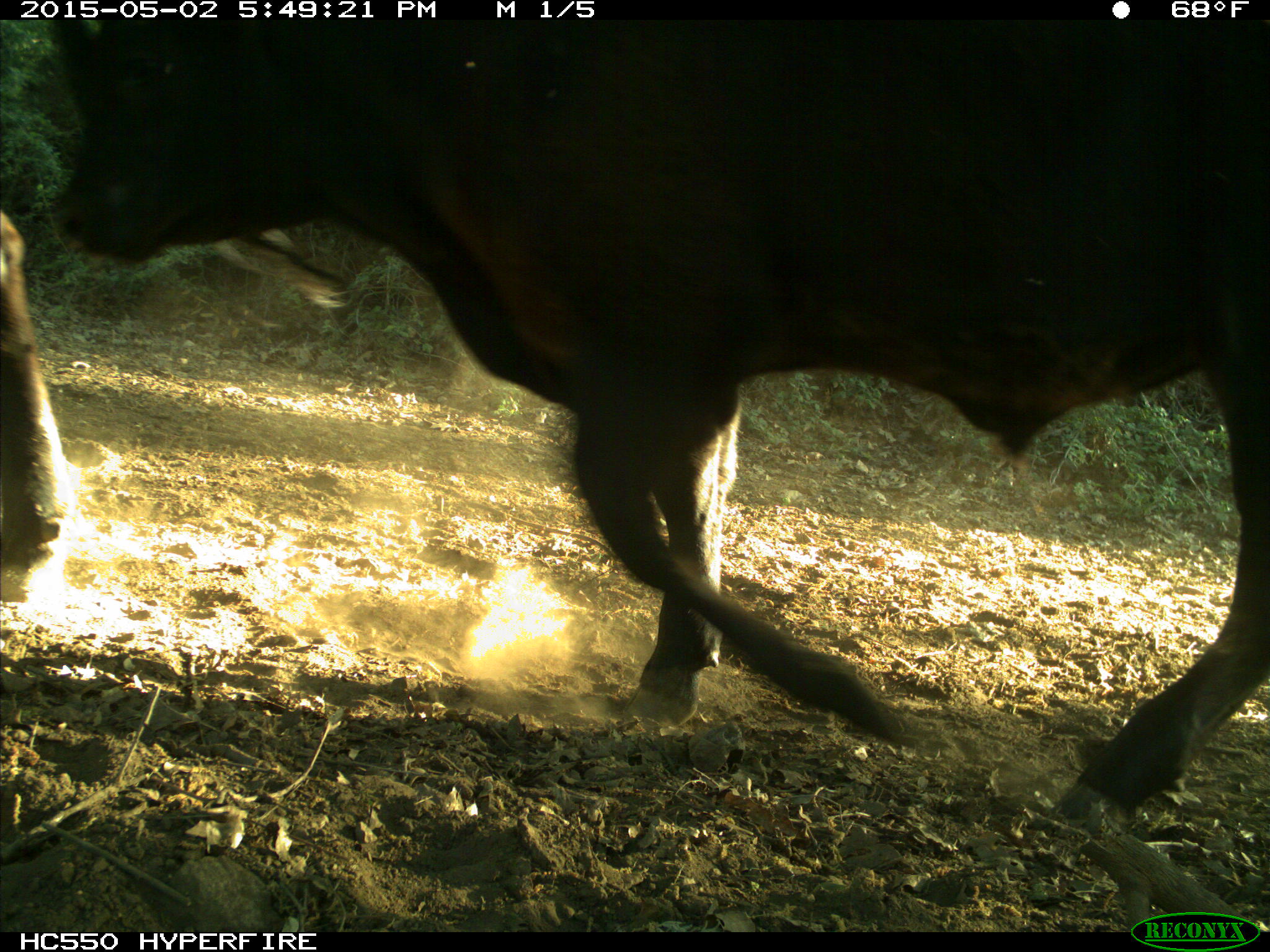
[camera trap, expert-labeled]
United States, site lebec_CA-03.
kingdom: Animalia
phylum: Chordata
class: Mammalia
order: Artiodactyla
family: Bovidae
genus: Bos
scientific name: Bos taurus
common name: domestic cow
Bos taurus (domestic cow).